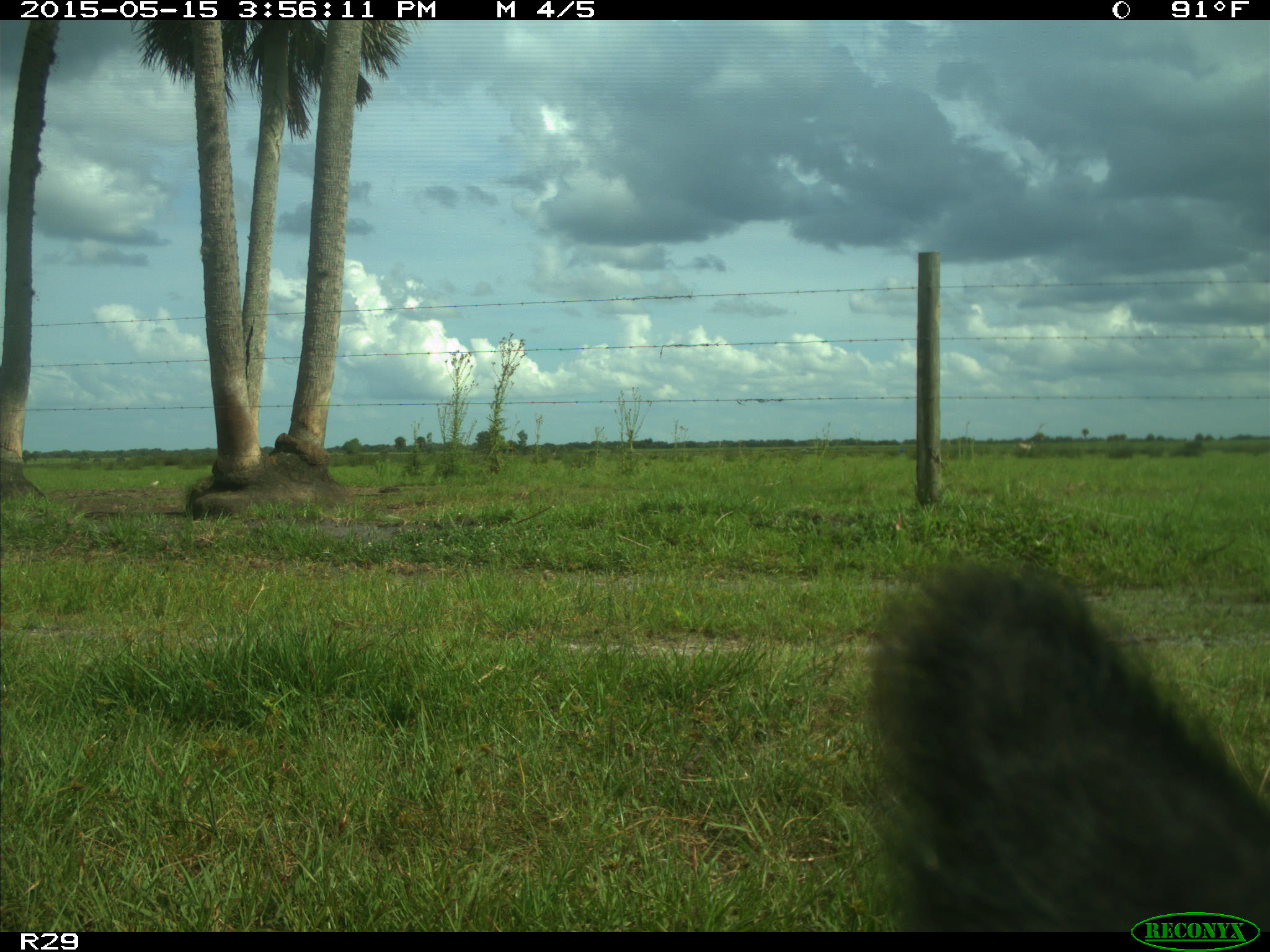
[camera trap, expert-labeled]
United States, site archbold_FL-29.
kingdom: Animalia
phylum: Chordata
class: Mammalia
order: Artiodactyla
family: Bovidae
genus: Bos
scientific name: Bos taurus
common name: domestic cow